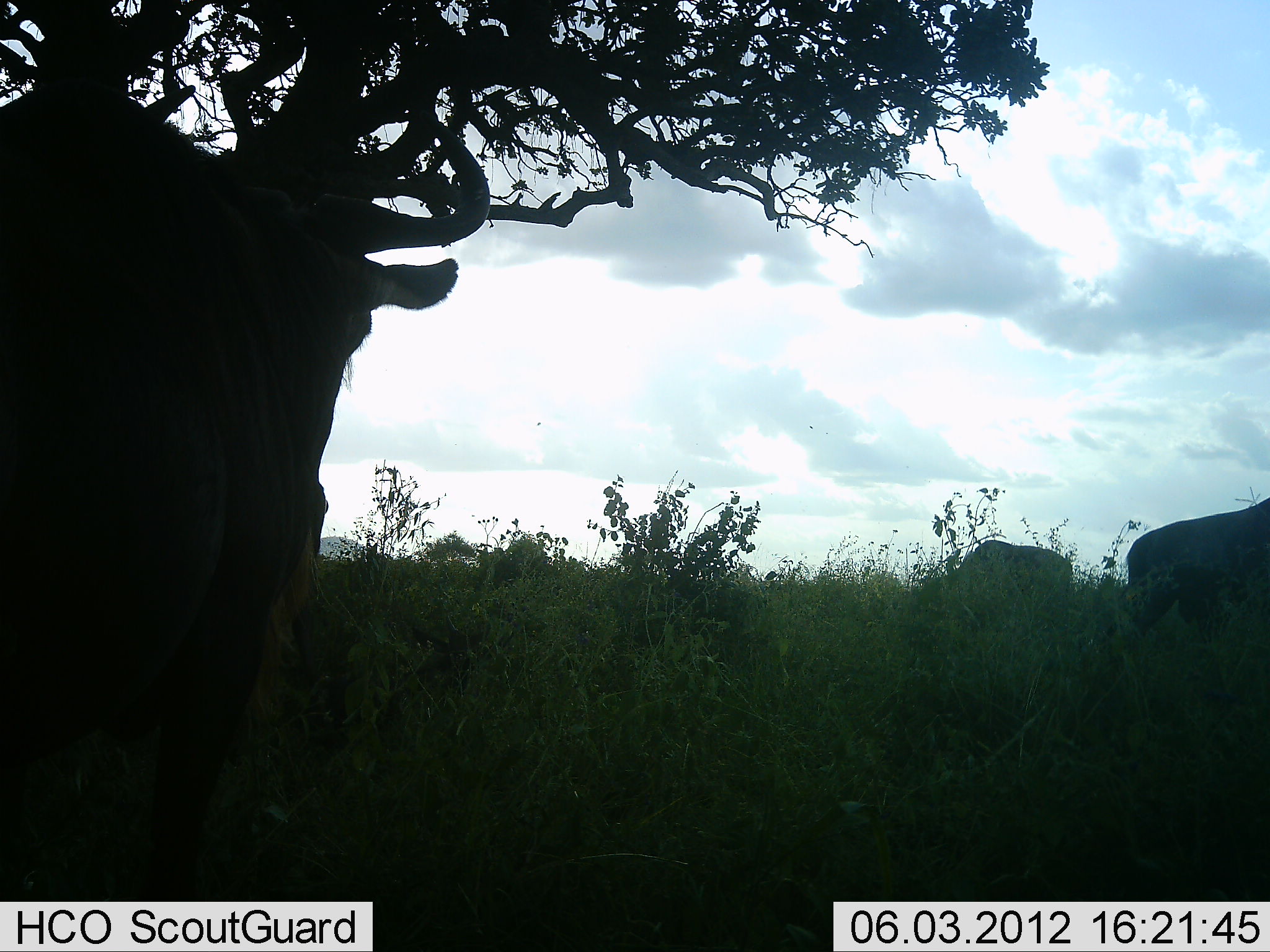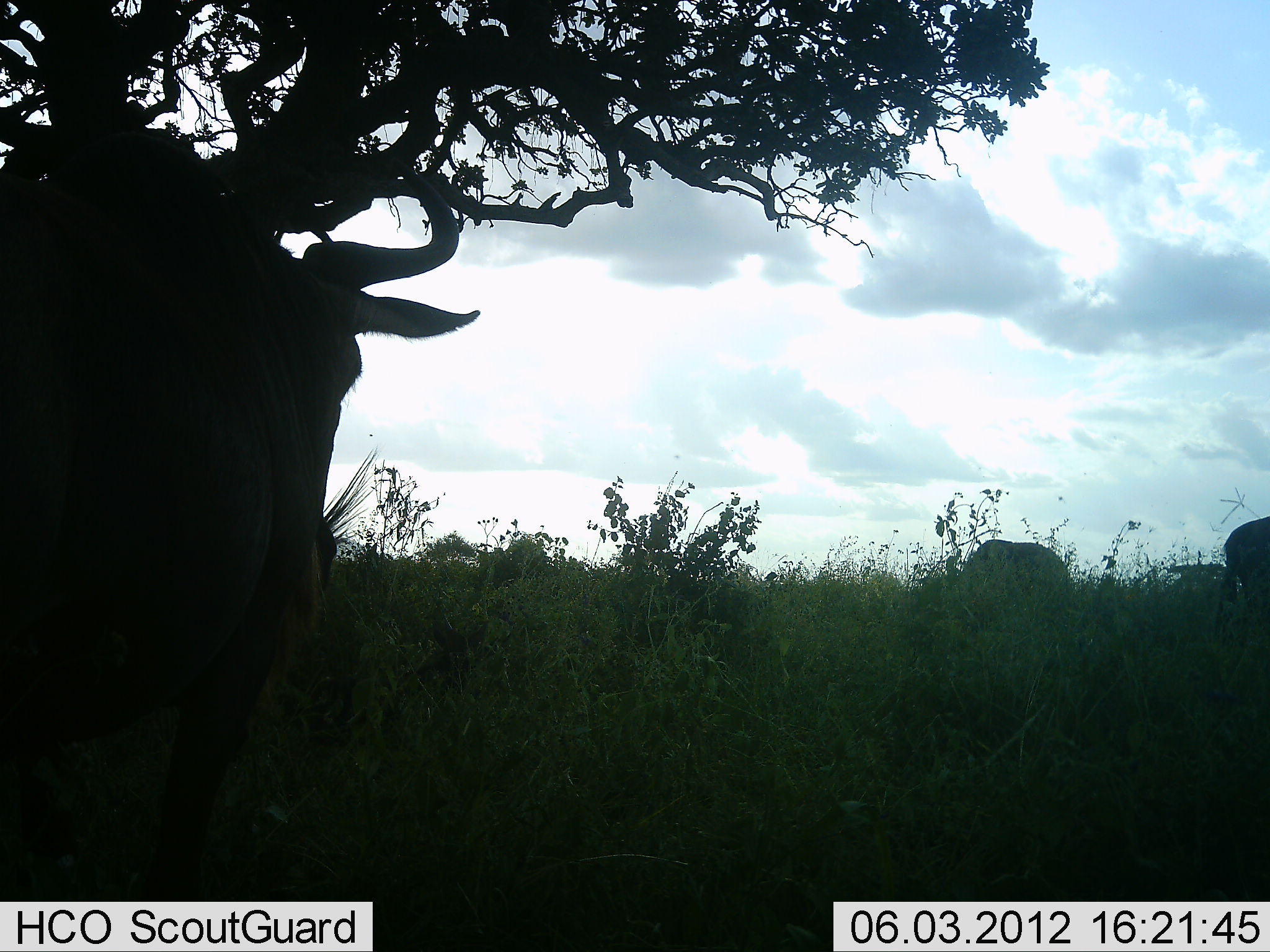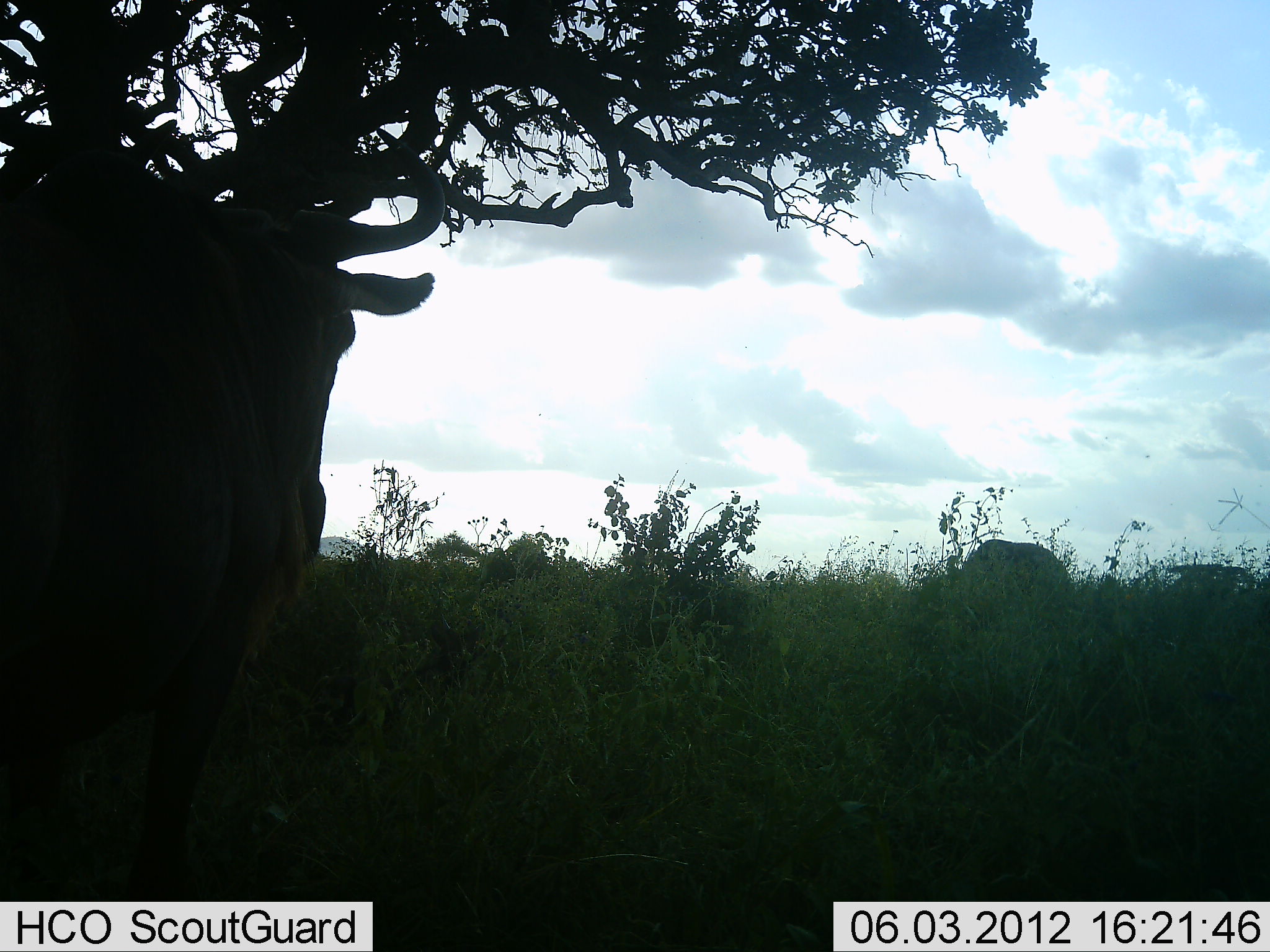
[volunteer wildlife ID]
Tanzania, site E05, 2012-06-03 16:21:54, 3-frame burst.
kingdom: Animalia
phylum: Chordata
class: Mammalia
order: Artiodactyla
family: Bovidae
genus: Connochaetes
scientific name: Connochaetes taurinus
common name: blue wildebeest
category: wildebeest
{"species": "wildebeest (blue wildebeest) (Connochaetes taurinus)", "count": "3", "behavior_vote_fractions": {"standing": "80%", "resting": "10%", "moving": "40%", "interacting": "0%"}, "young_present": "0%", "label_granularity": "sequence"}